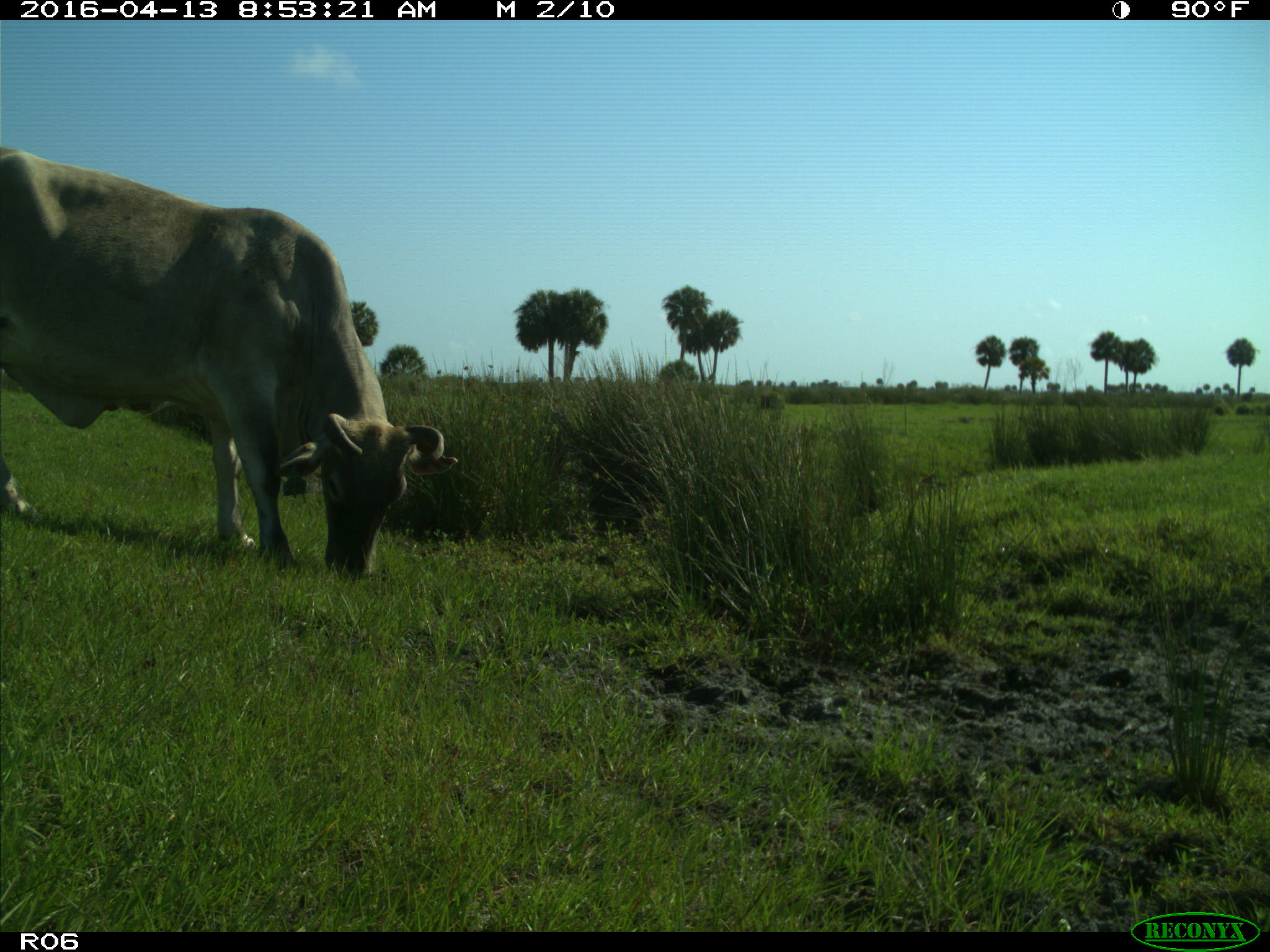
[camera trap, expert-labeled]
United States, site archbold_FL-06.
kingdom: Animalia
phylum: Chordata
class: Mammalia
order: Artiodactyla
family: Bovidae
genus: Bos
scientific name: Bos taurus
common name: domestic cow